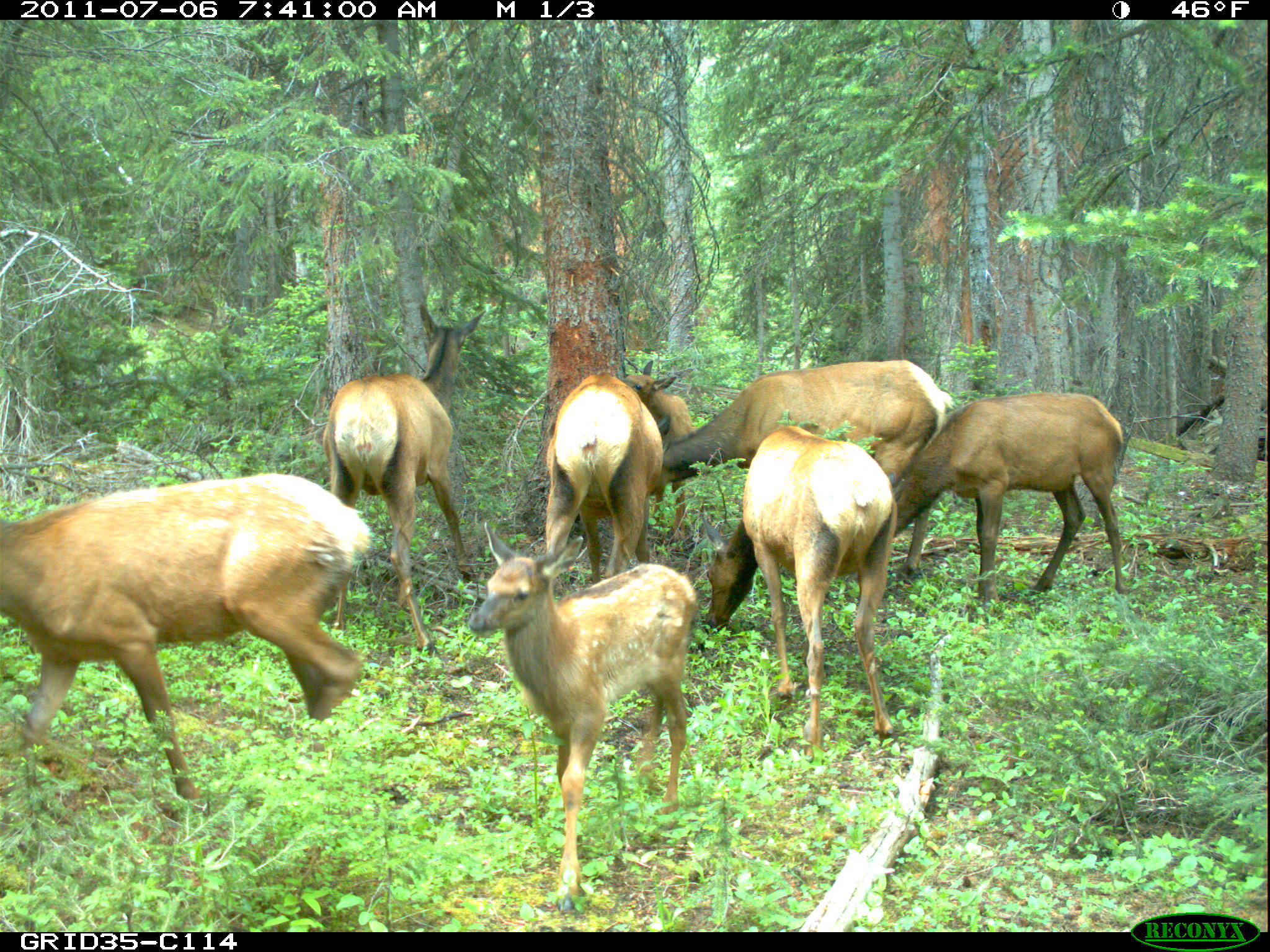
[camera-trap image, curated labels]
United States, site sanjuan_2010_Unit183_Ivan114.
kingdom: Animalia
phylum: Chordata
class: Mammalia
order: Artiodactyla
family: Cervidae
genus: Cervus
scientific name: Cervus elaphus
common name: red deer